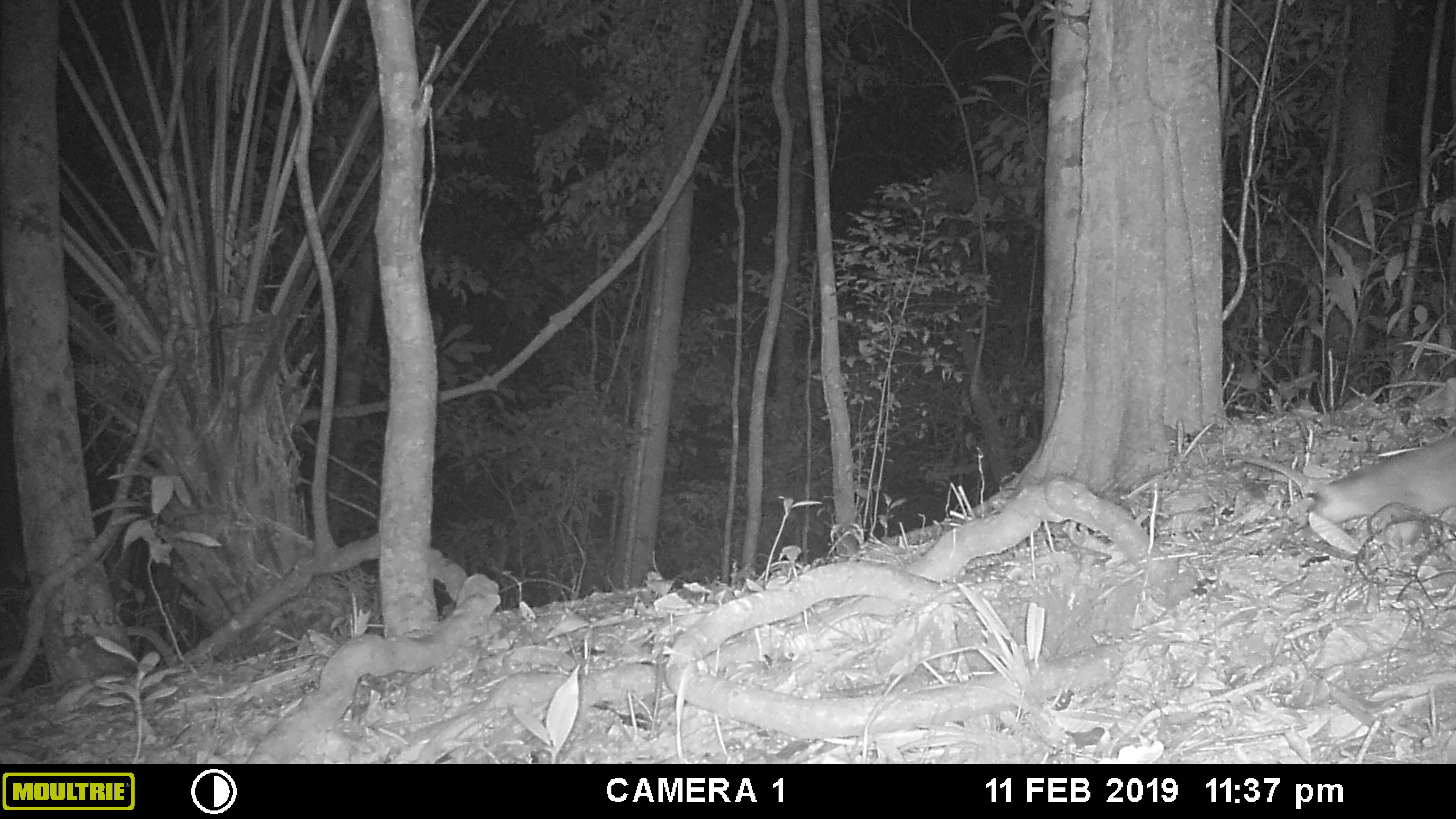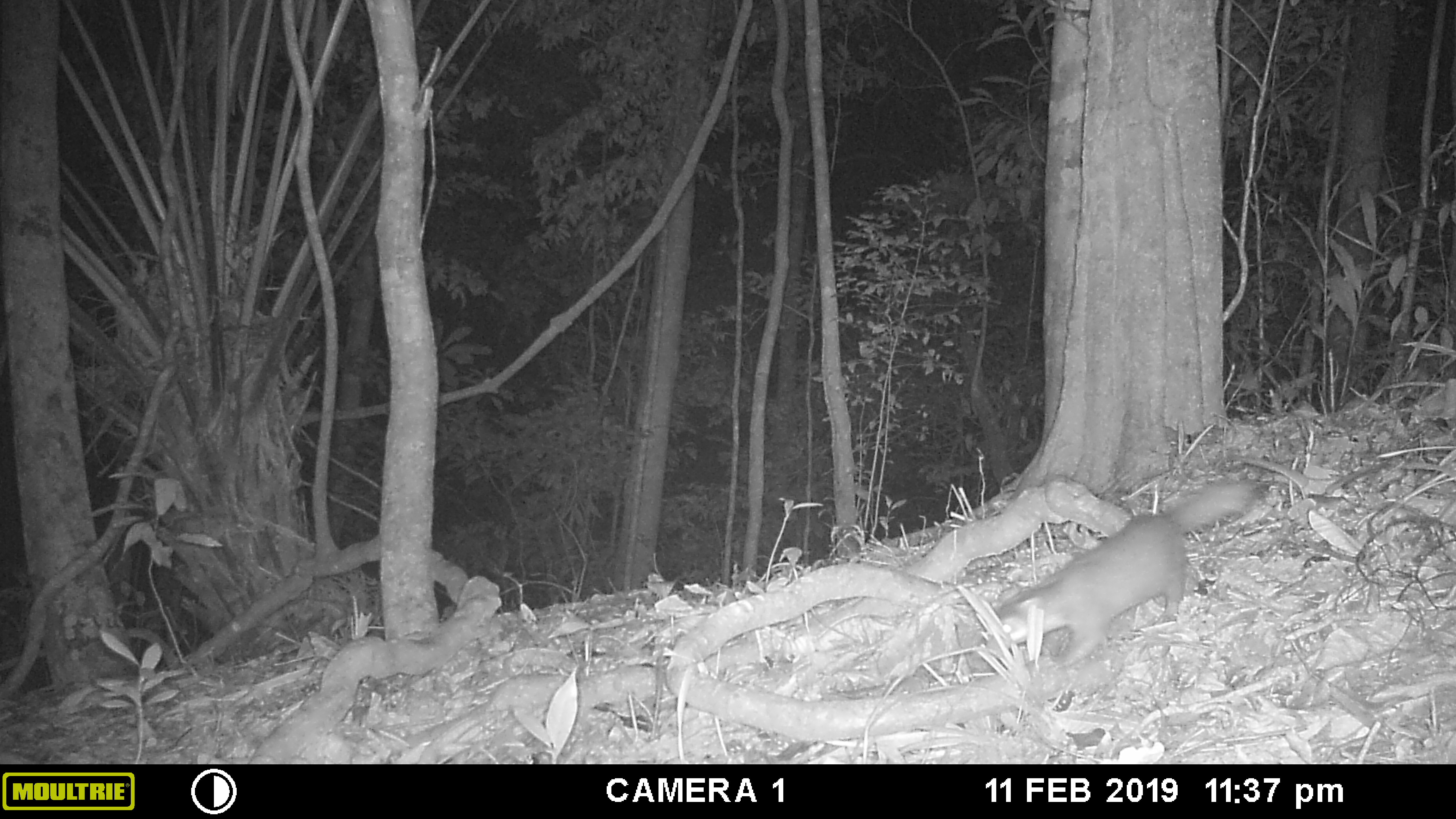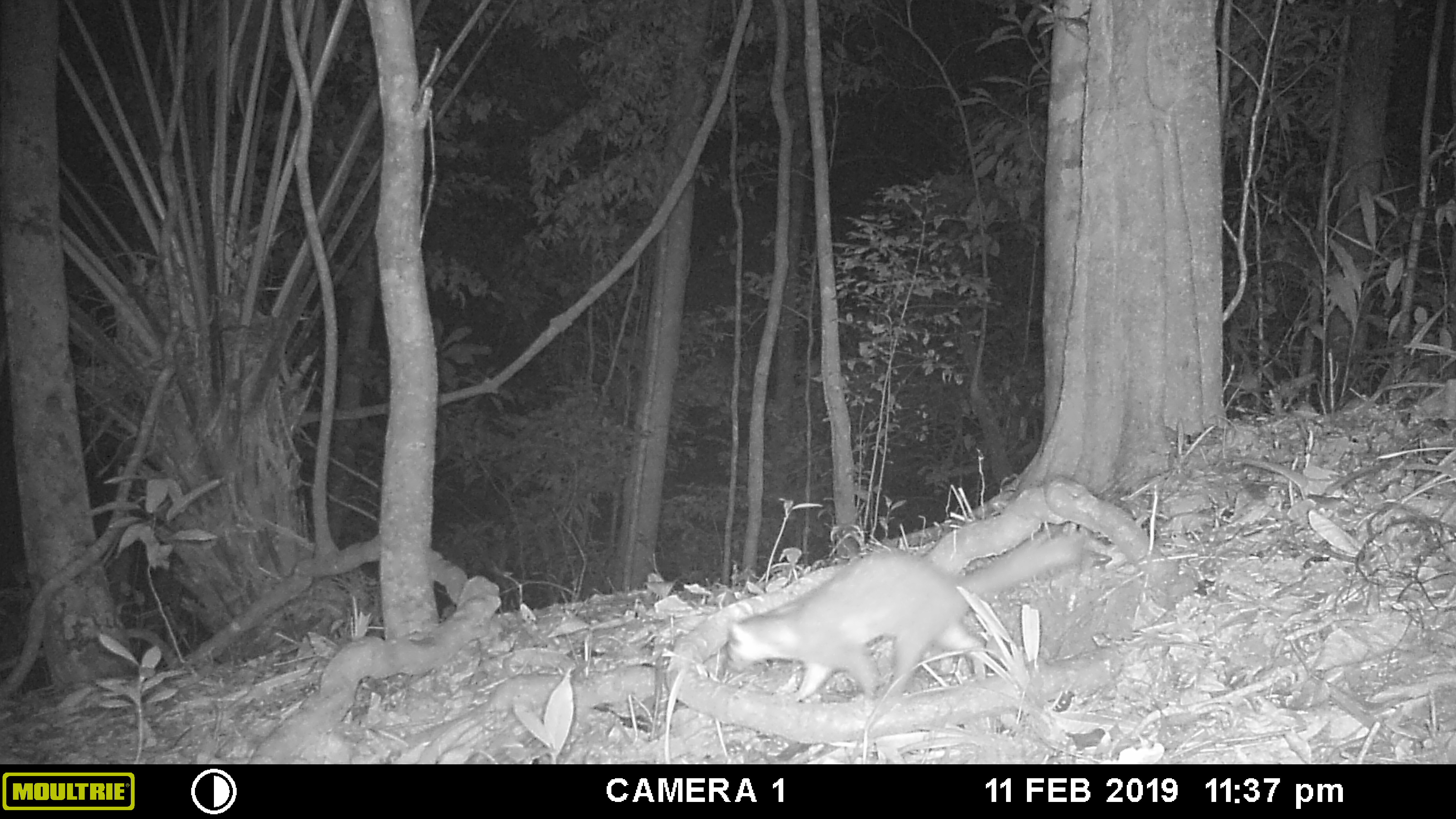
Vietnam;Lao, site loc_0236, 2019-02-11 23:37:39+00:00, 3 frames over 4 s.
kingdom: Animalia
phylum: Chordata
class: Mammalia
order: Carnivora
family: Mustelidae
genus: Melogale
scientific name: Melogale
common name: ferret badger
Ferret badger (Melogale). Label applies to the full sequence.